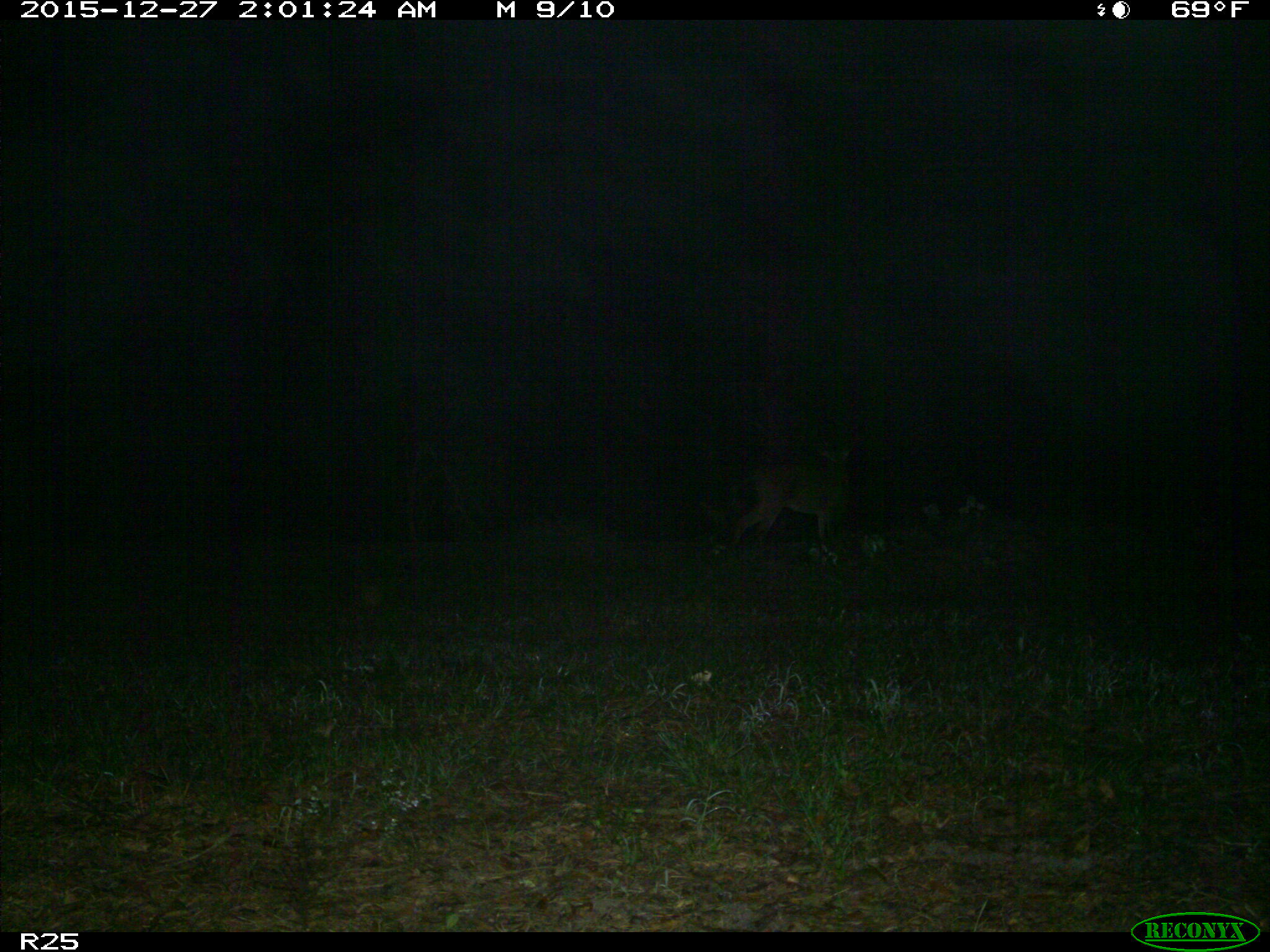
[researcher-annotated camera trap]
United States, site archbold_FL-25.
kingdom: Animalia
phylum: Chordata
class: Mammalia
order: Artiodactyla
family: Cervidae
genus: Odocoileus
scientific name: Odocoileus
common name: deer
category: unidentified deer